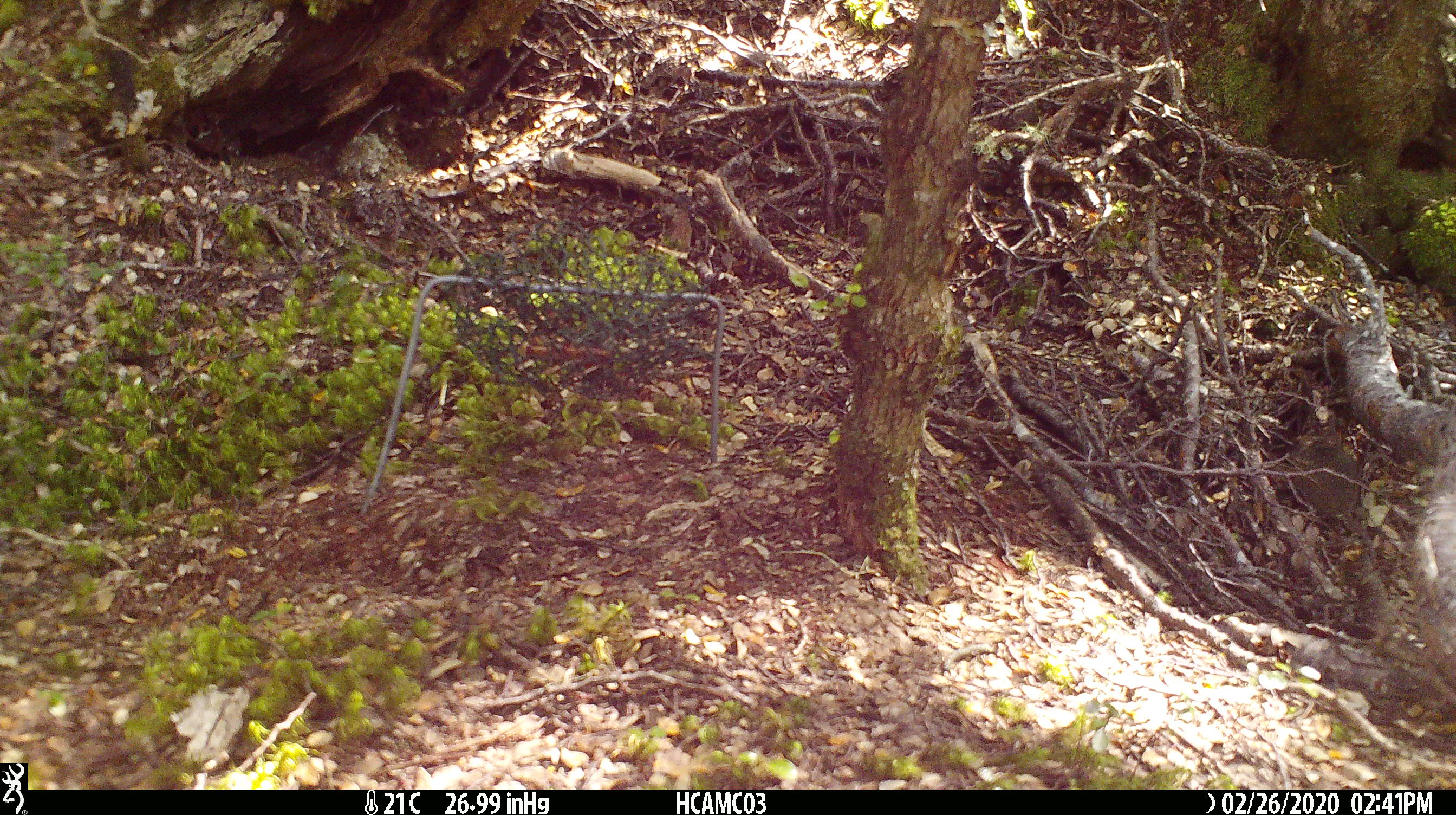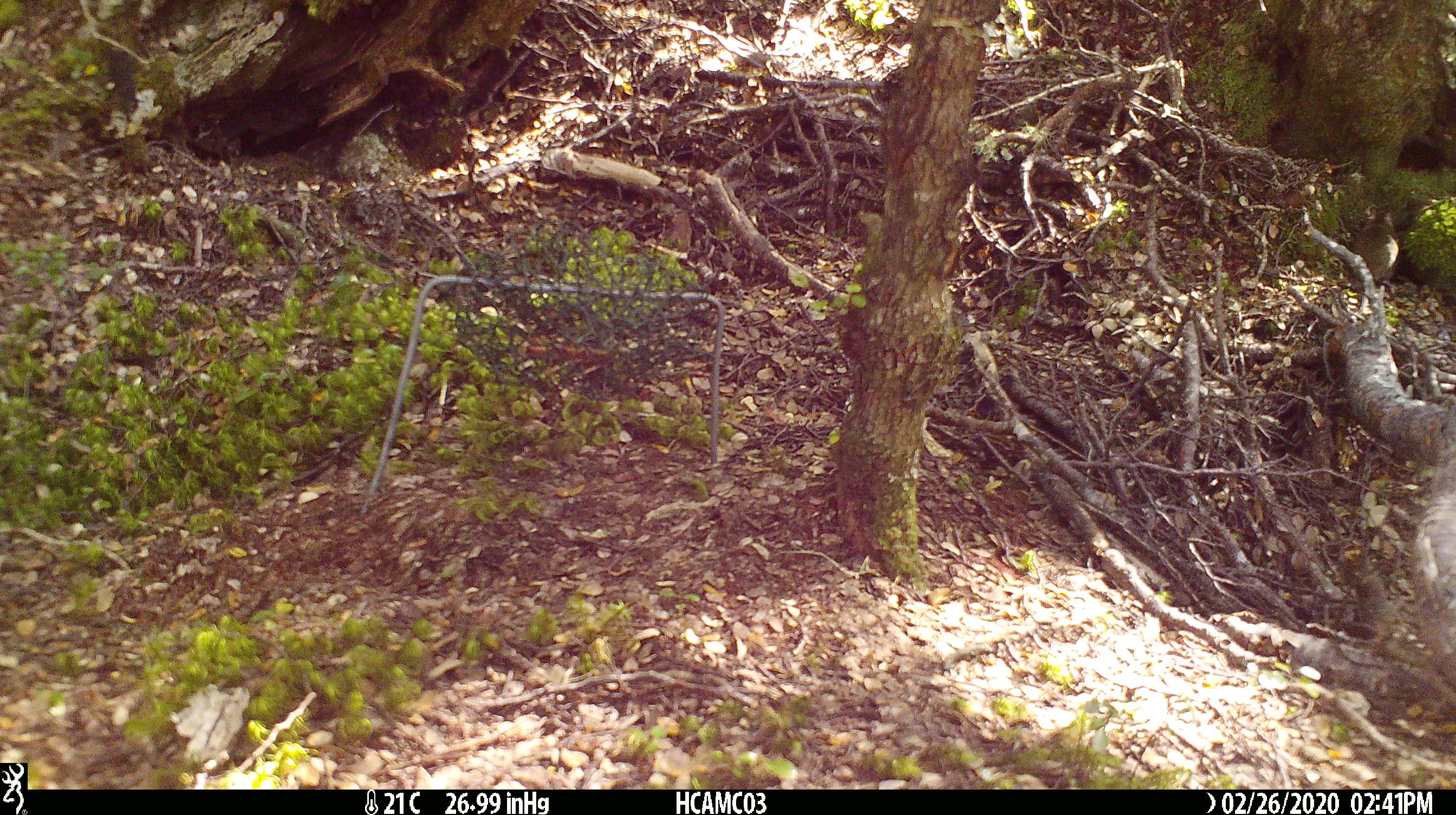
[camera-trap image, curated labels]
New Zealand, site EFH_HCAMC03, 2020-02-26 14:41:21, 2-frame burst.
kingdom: Animalia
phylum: Chordata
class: Mammalia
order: Rodentia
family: Muridae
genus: Mus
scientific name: Mus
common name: mouse